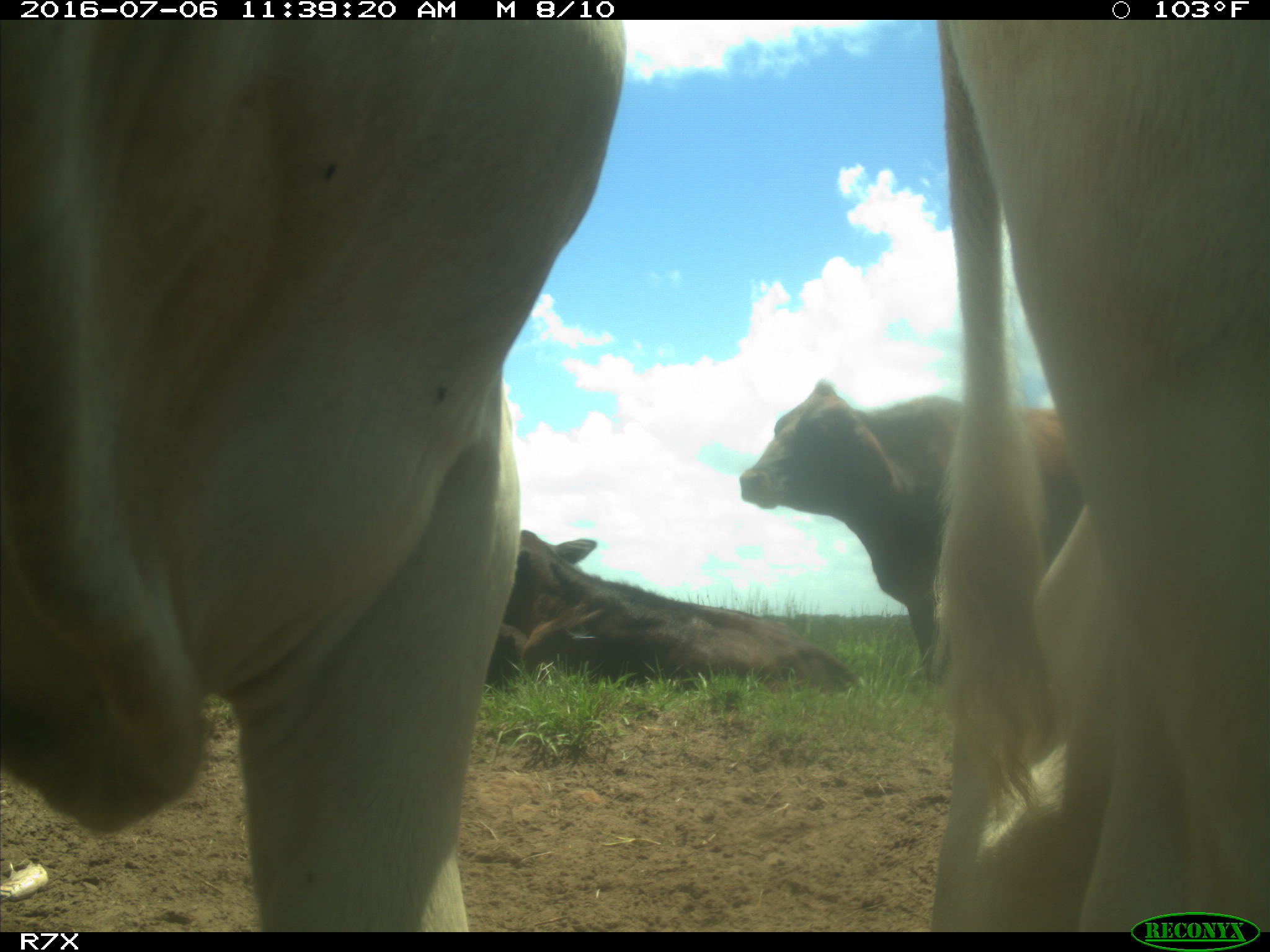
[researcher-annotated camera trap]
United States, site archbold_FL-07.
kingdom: Animalia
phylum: Chordata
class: Mammalia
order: Artiodactyla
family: Bovidae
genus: Bos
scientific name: Bos taurus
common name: domestic cow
Bos taurus (domestic cow).